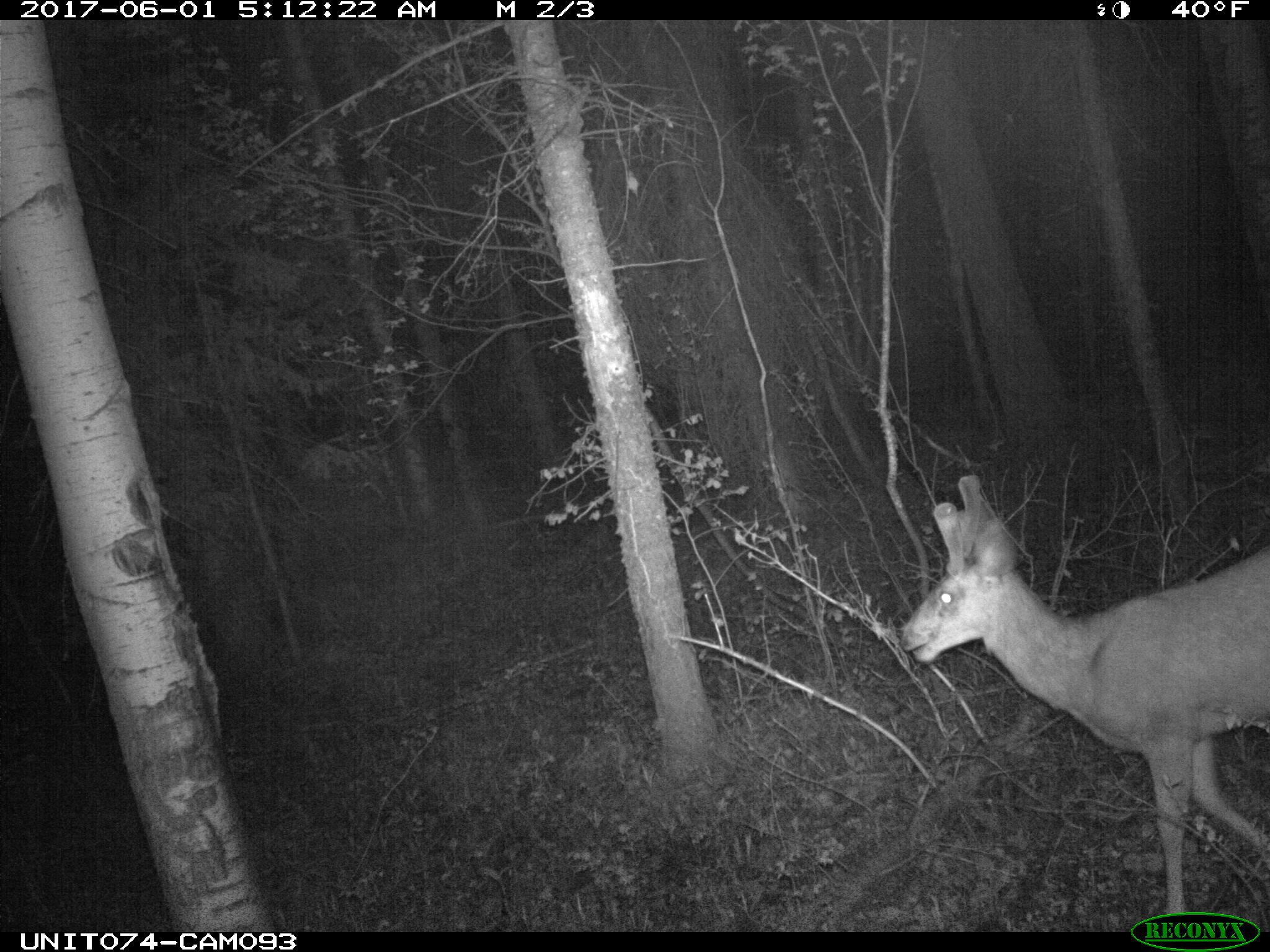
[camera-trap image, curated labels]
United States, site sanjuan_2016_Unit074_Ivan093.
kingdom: Animalia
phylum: Chordata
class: Mammalia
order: Artiodactyla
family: Cervidae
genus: Odocoileus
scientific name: Odocoileus hemionus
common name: mule deer